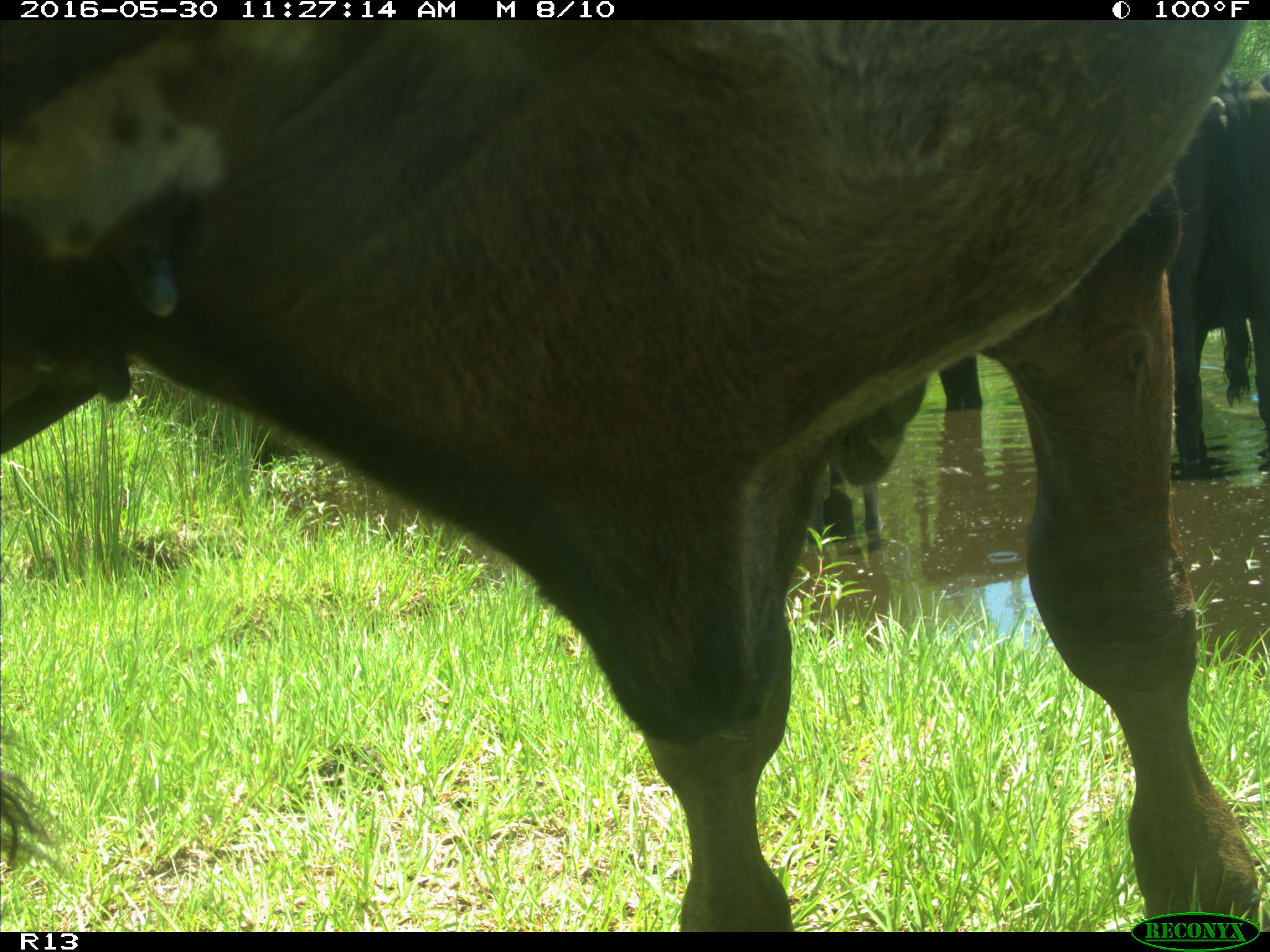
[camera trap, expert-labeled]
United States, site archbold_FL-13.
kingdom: Animalia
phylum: Chordata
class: Mammalia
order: Artiodactyla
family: Bovidae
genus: Bos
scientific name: Bos taurus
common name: domestic cow